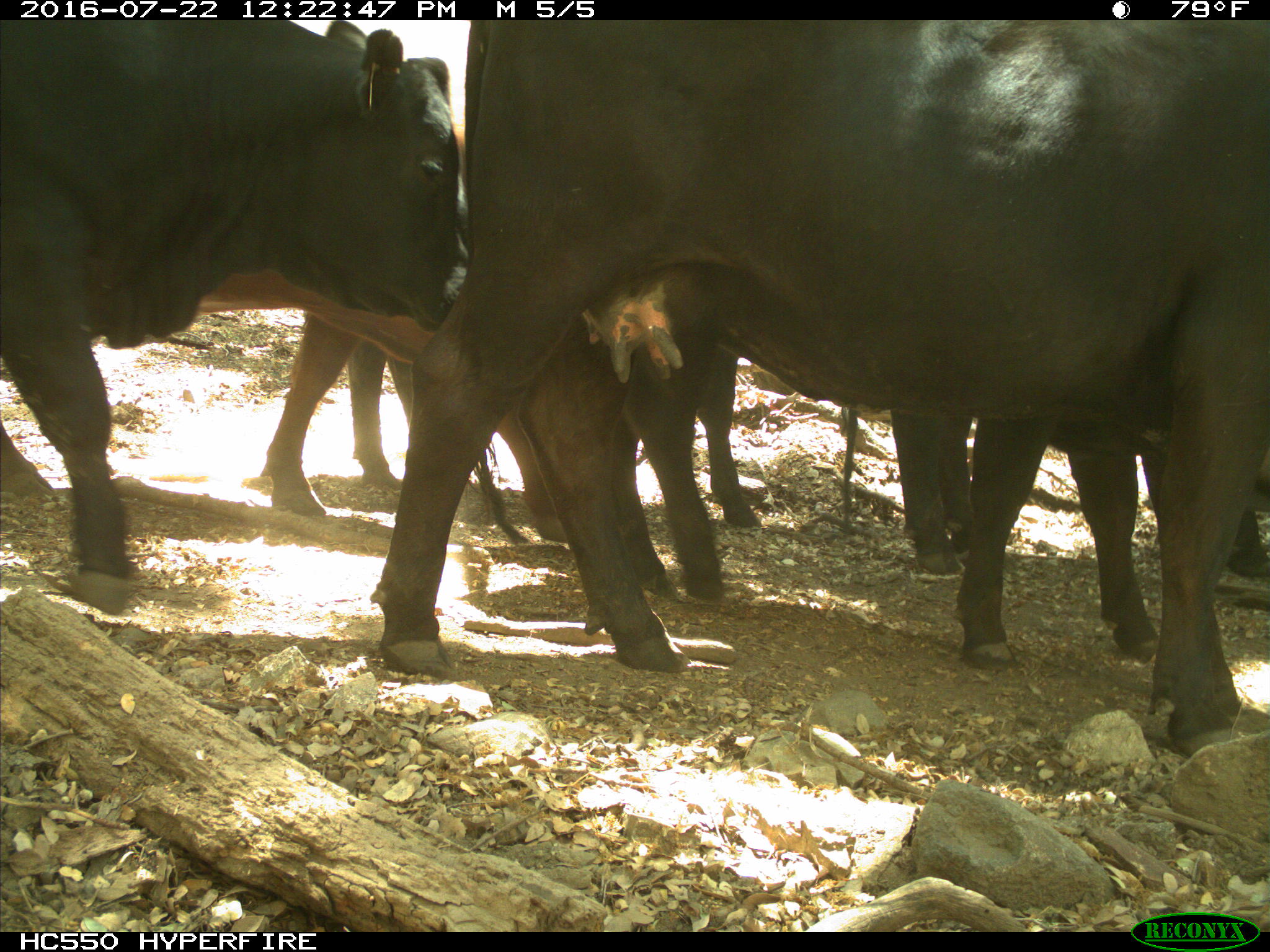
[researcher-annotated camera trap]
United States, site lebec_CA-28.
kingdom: Animalia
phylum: Chordata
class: Mammalia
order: Artiodactyla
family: Bovidae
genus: Bos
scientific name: Bos taurus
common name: domestic cow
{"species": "Bos taurus (domestic cow)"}